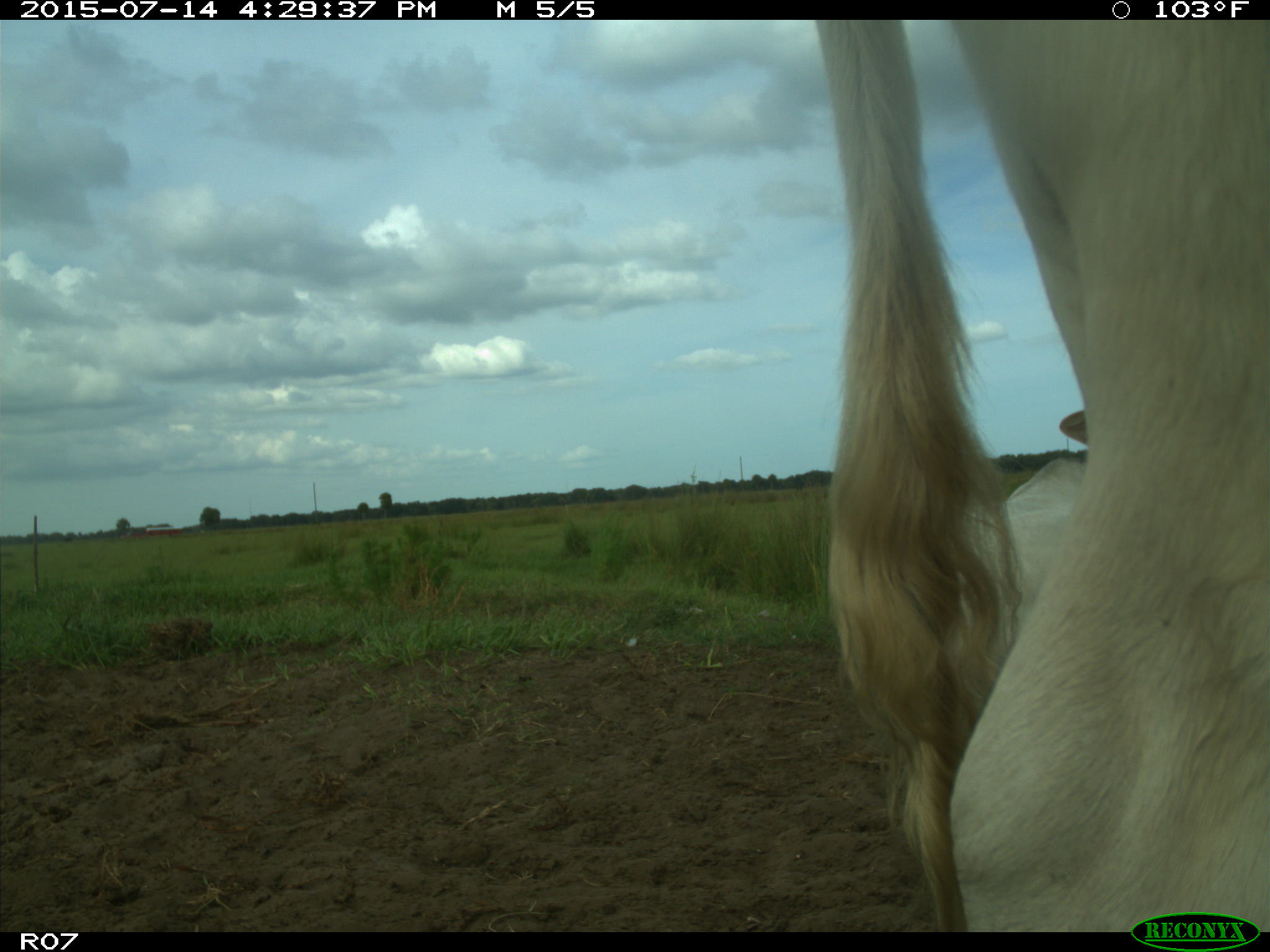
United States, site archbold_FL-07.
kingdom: Animalia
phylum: Chordata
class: Mammalia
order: Artiodactyla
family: Bovidae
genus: Bos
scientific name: Bos taurus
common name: domestic cow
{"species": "Bos taurus (domestic cow)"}